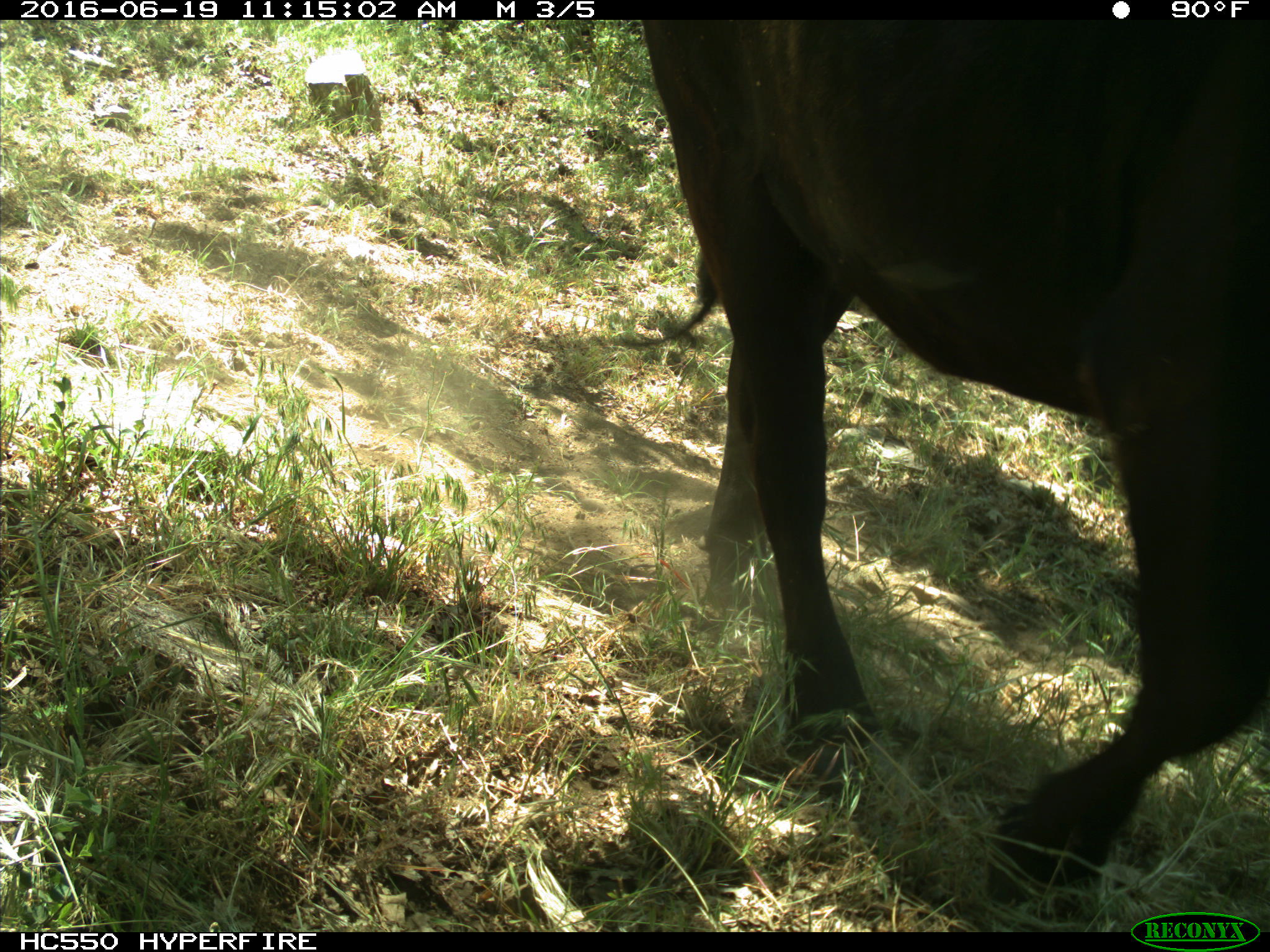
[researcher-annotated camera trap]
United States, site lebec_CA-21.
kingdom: Animalia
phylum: Chordata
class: Mammalia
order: Artiodactyla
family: Bovidae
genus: Bos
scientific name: Bos taurus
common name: domestic cow